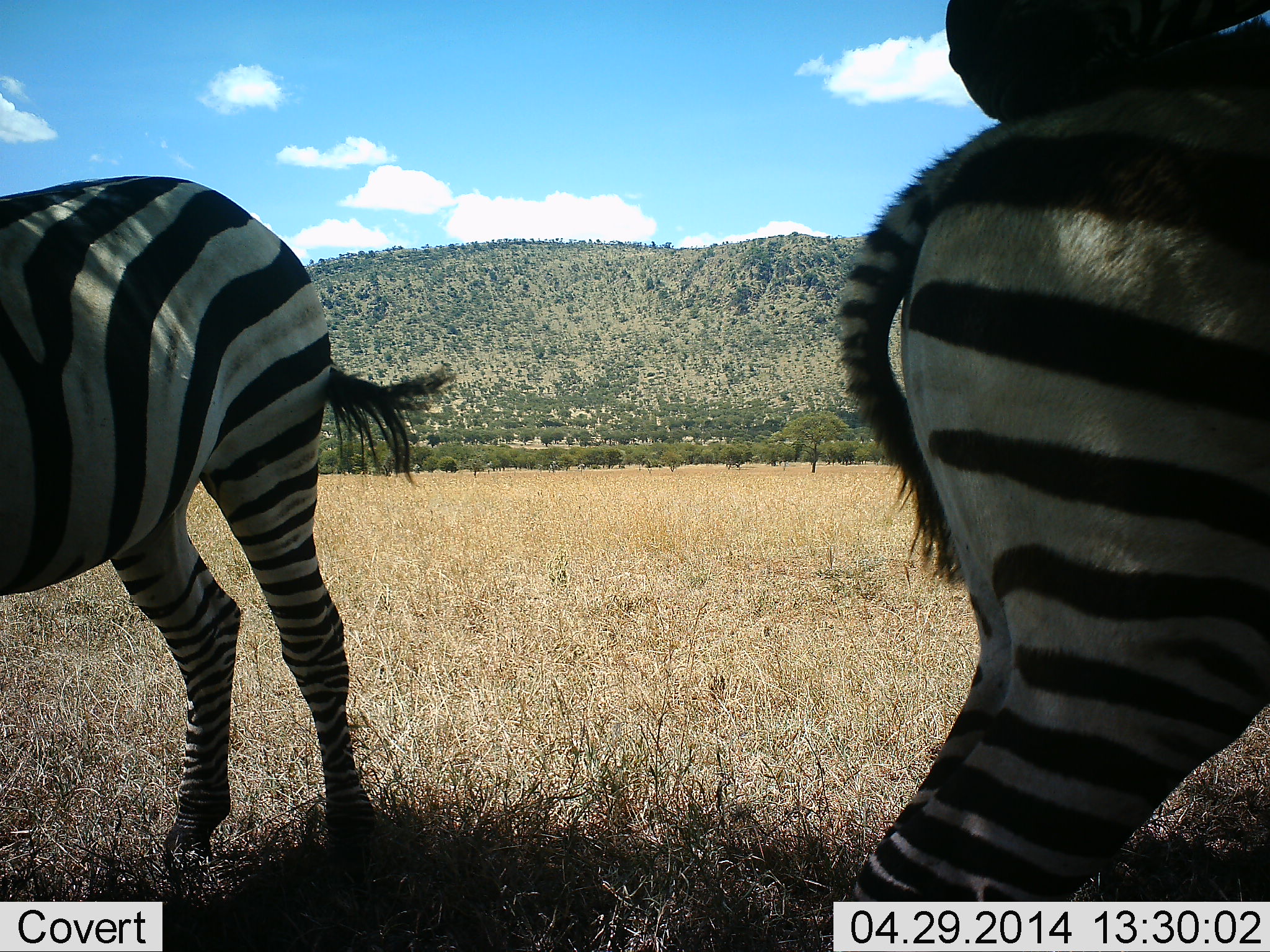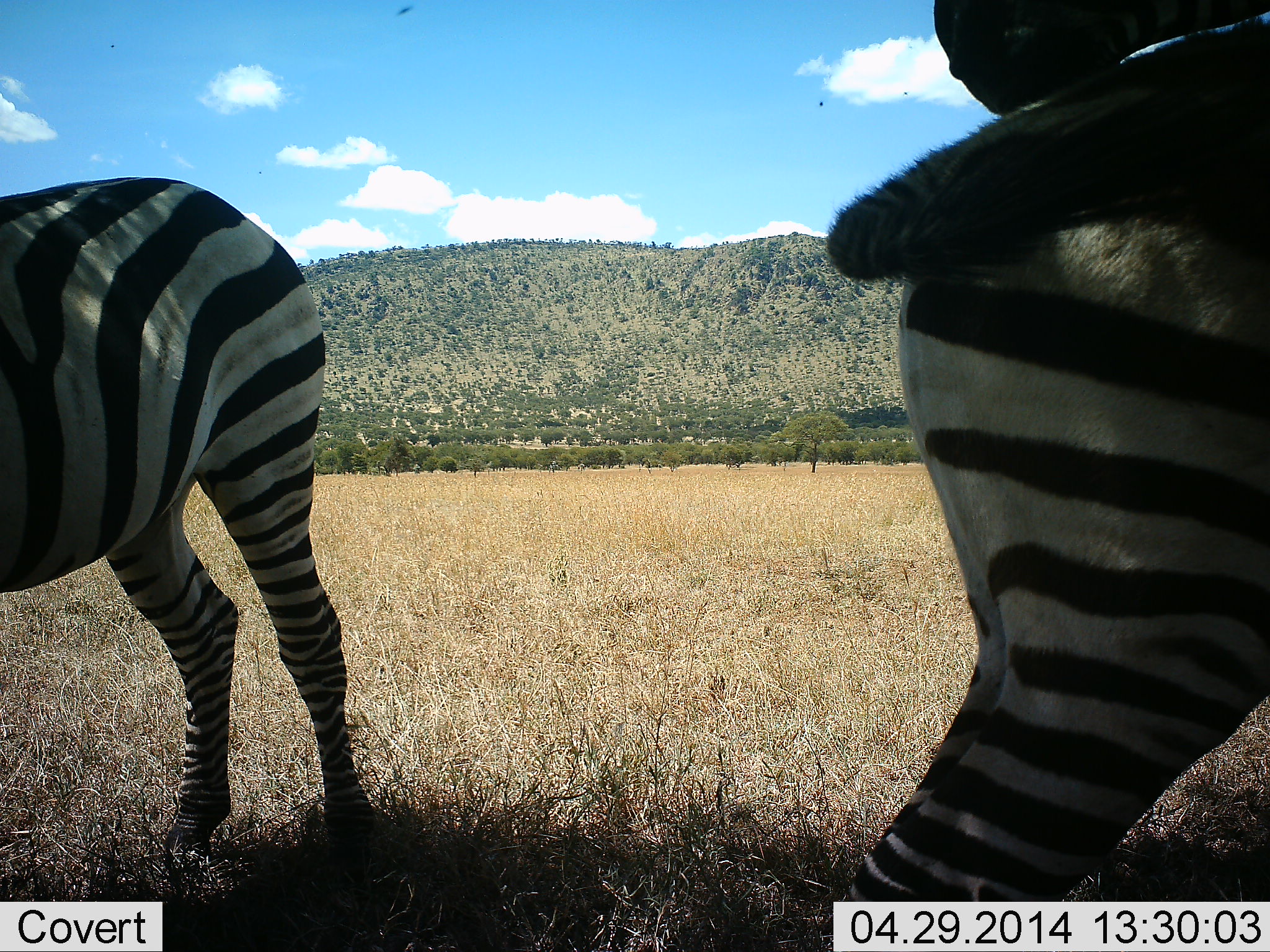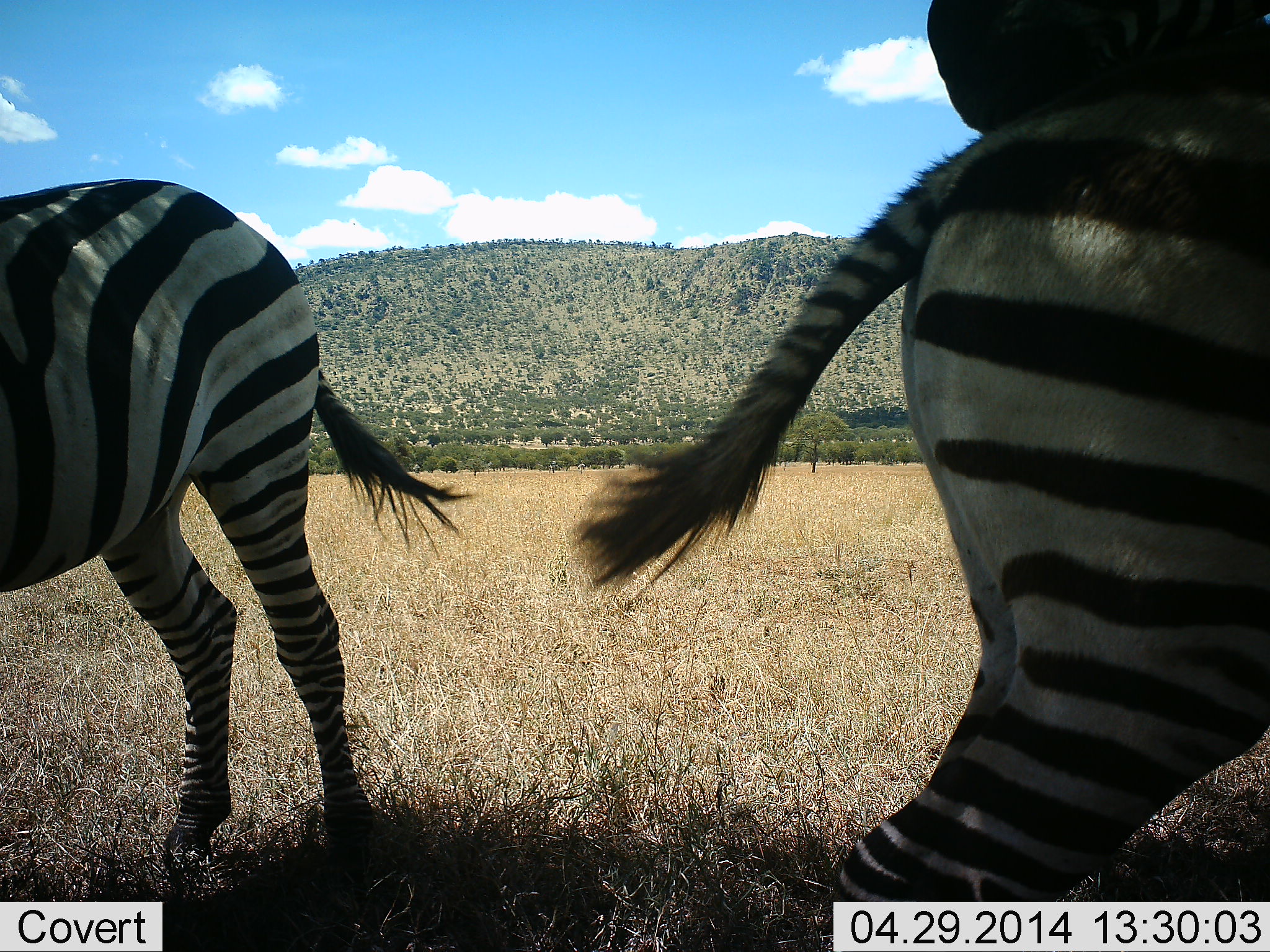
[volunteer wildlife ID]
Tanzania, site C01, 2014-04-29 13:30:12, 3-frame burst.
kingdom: Animalia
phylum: Chordata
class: Mammalia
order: Perissodactyla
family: Equidae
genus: Equus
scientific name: Equus quagga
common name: plains zebra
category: zebra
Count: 3.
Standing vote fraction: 91%.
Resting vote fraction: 18%.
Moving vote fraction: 0%.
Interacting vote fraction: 9%.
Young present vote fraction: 9%.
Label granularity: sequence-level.